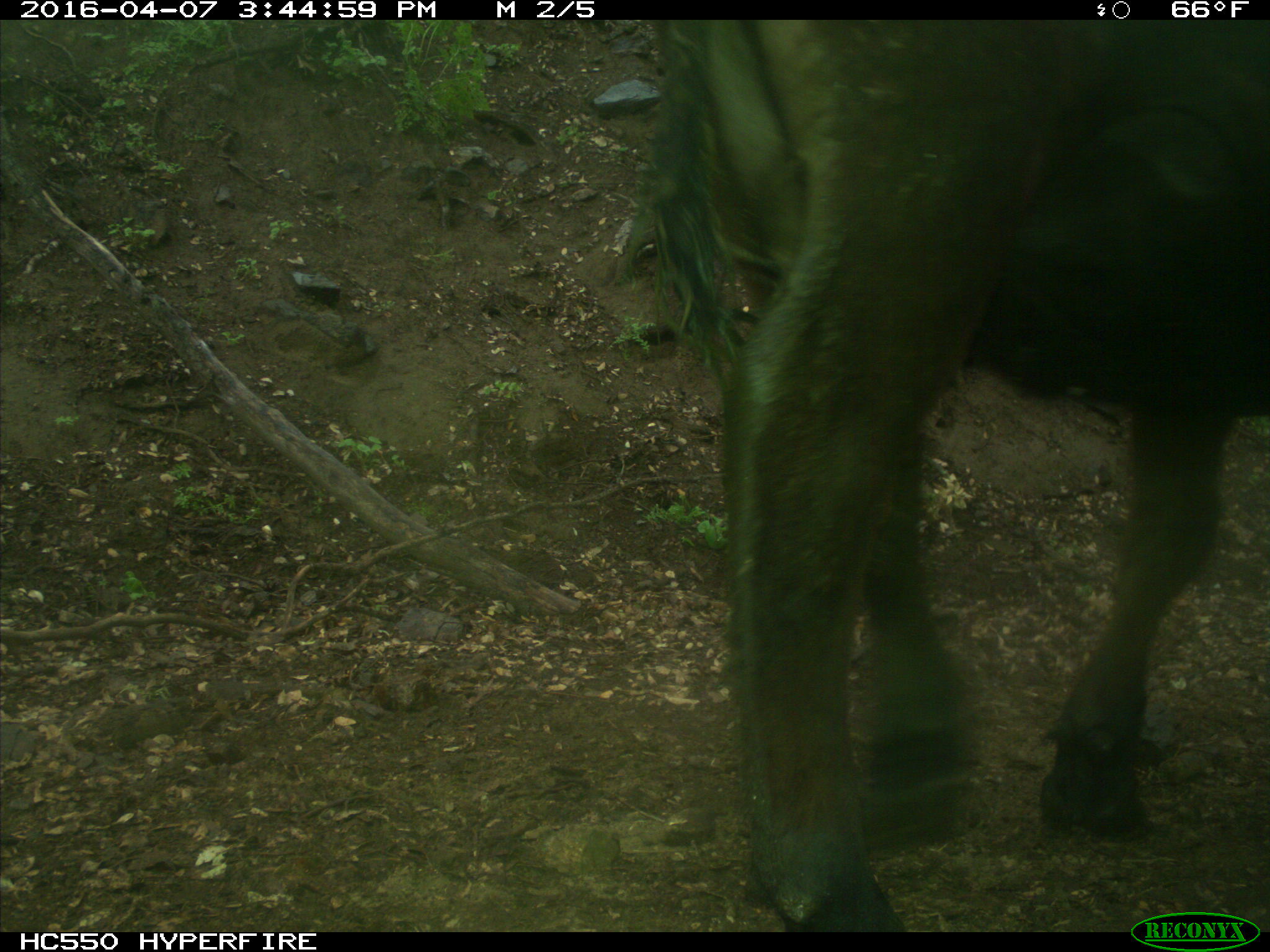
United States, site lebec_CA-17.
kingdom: Animalia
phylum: Chordata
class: Mammalia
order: Artiodactyla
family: Bovidae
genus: Bos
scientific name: Bos taurus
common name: domestic cow